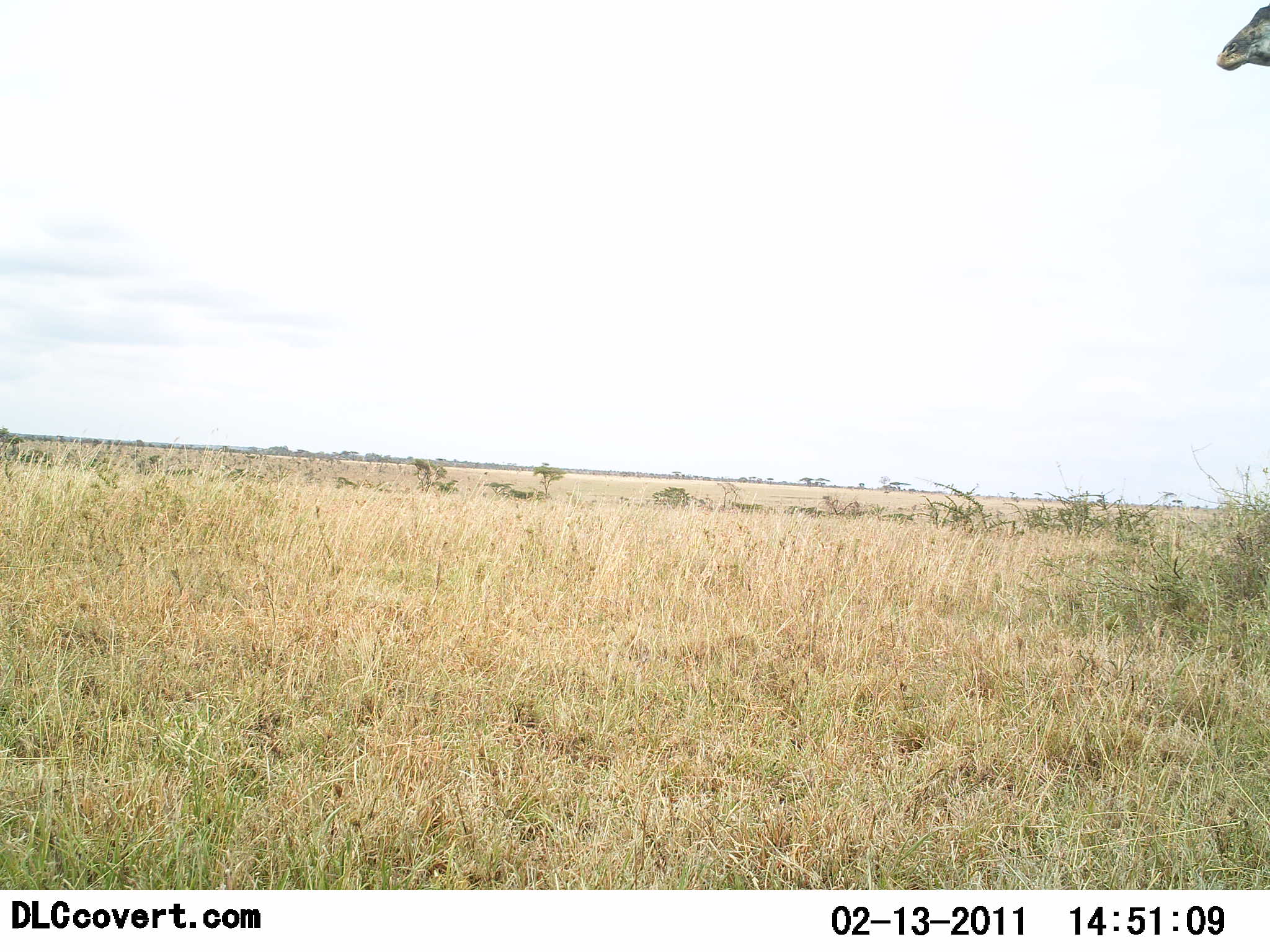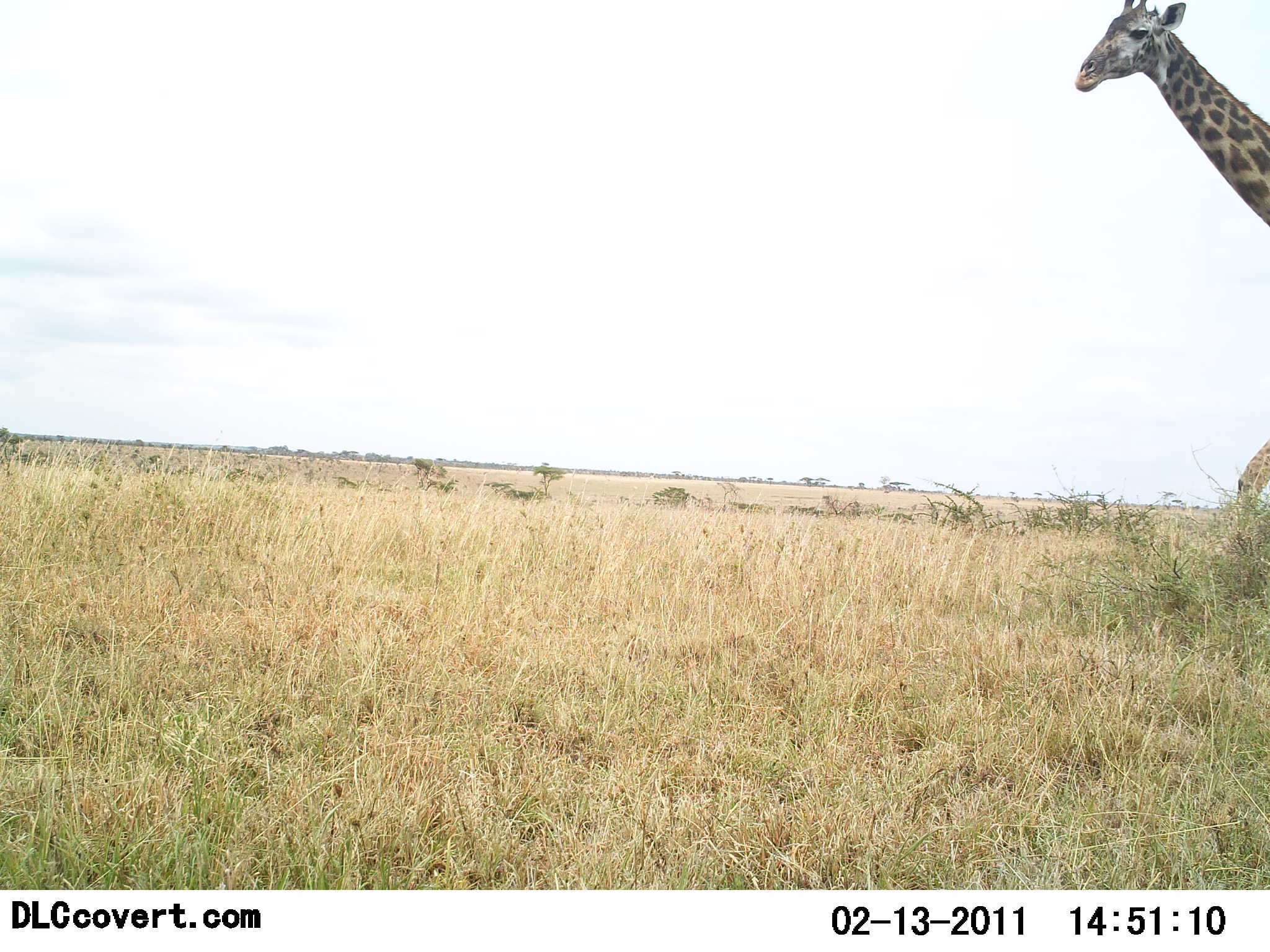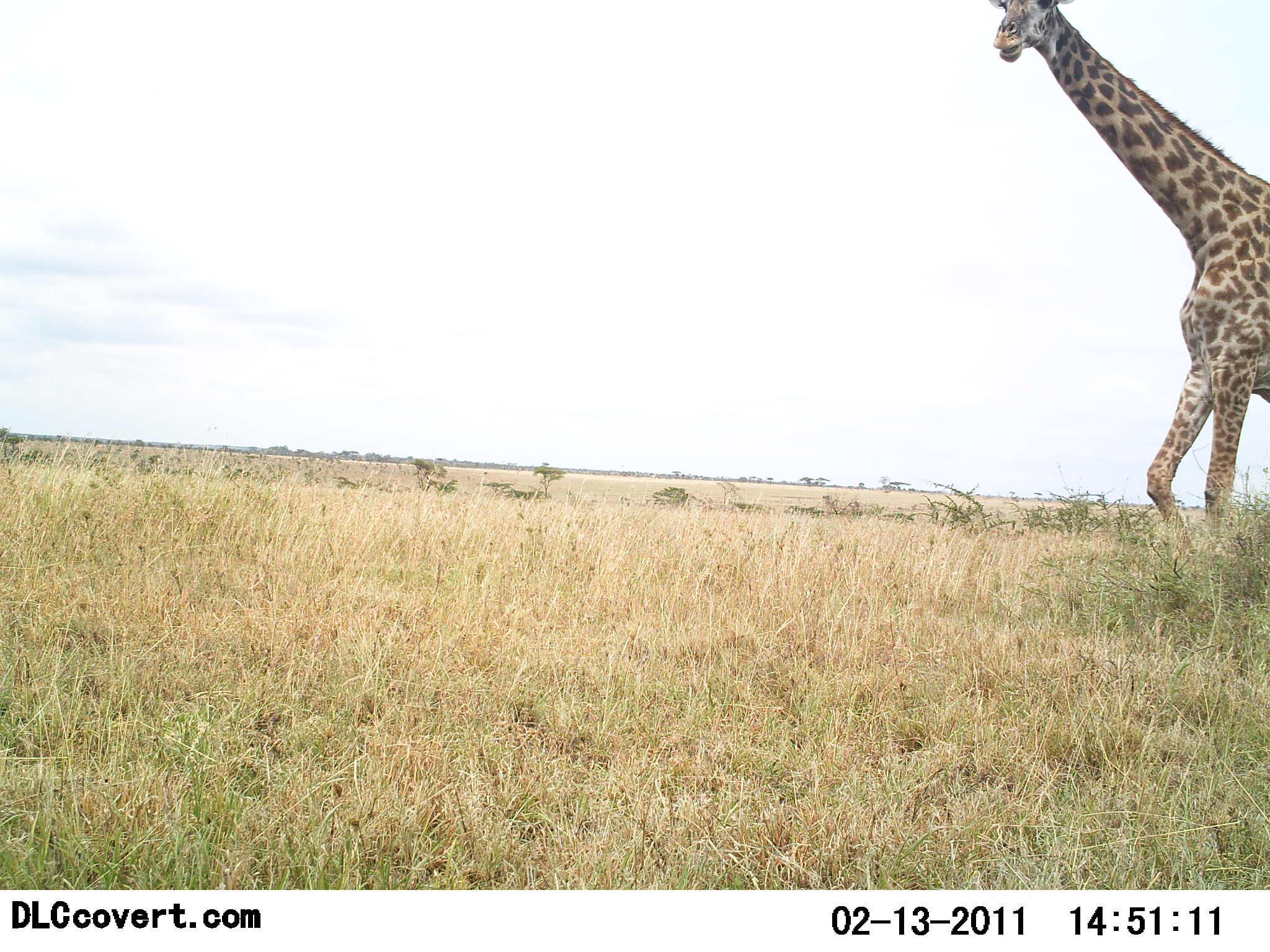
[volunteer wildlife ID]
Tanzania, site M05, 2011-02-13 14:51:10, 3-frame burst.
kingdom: Animalia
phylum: Chordata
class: Mammalia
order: Artiodactyla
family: Giraffidae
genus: Giraffa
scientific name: Giraffa camelopardalis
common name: giraffe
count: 1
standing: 10%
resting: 0%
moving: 100%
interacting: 0%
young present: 0%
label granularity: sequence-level